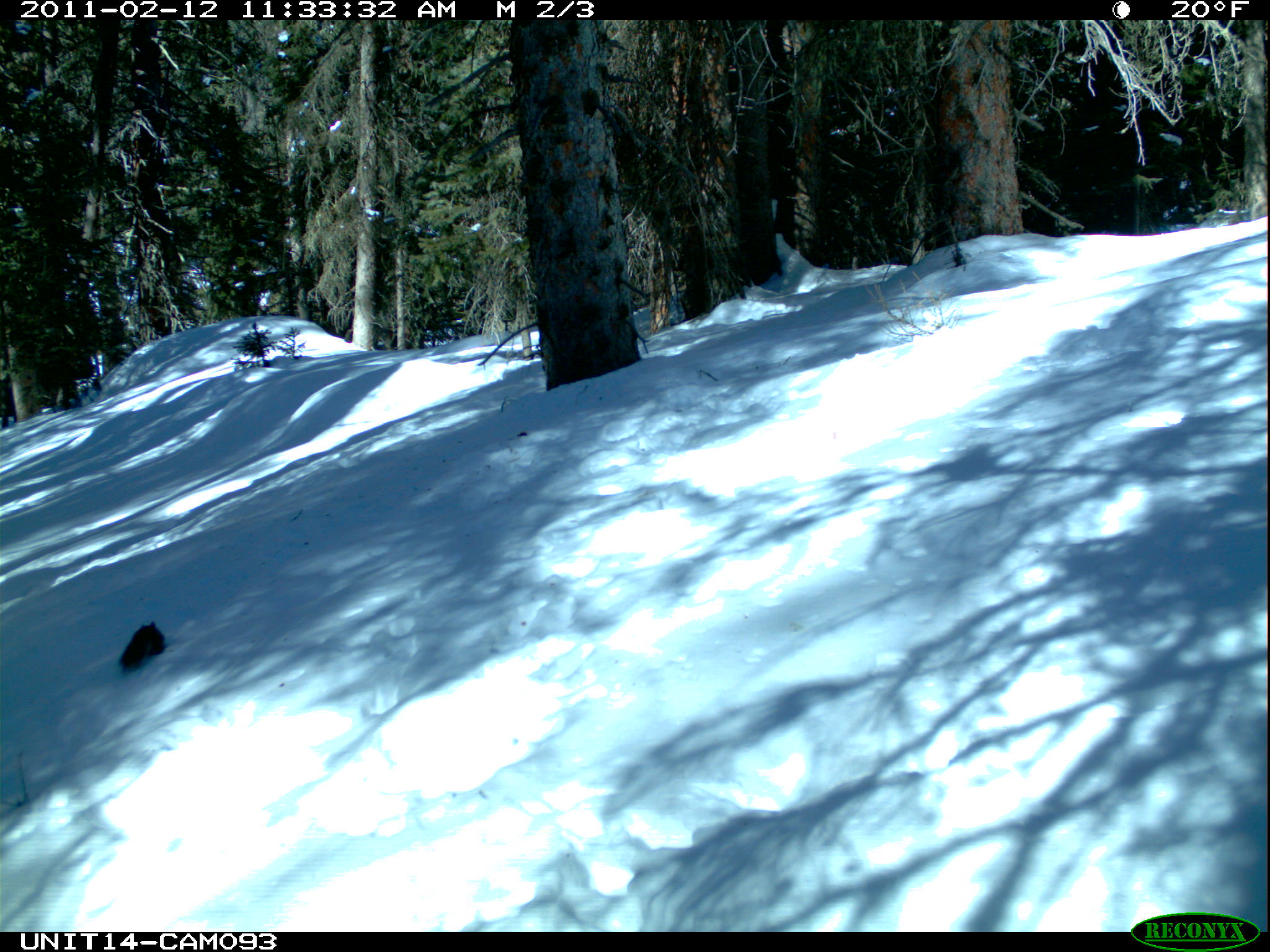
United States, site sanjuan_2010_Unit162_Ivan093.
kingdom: Animalia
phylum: Chordata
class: Mammalia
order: Rodentia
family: Sciuridae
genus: Tamiasciurus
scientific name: Tamiasciurus hudsonicus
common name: american red squirrel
Tamiasciurus hudsonicus (american red squirrel).